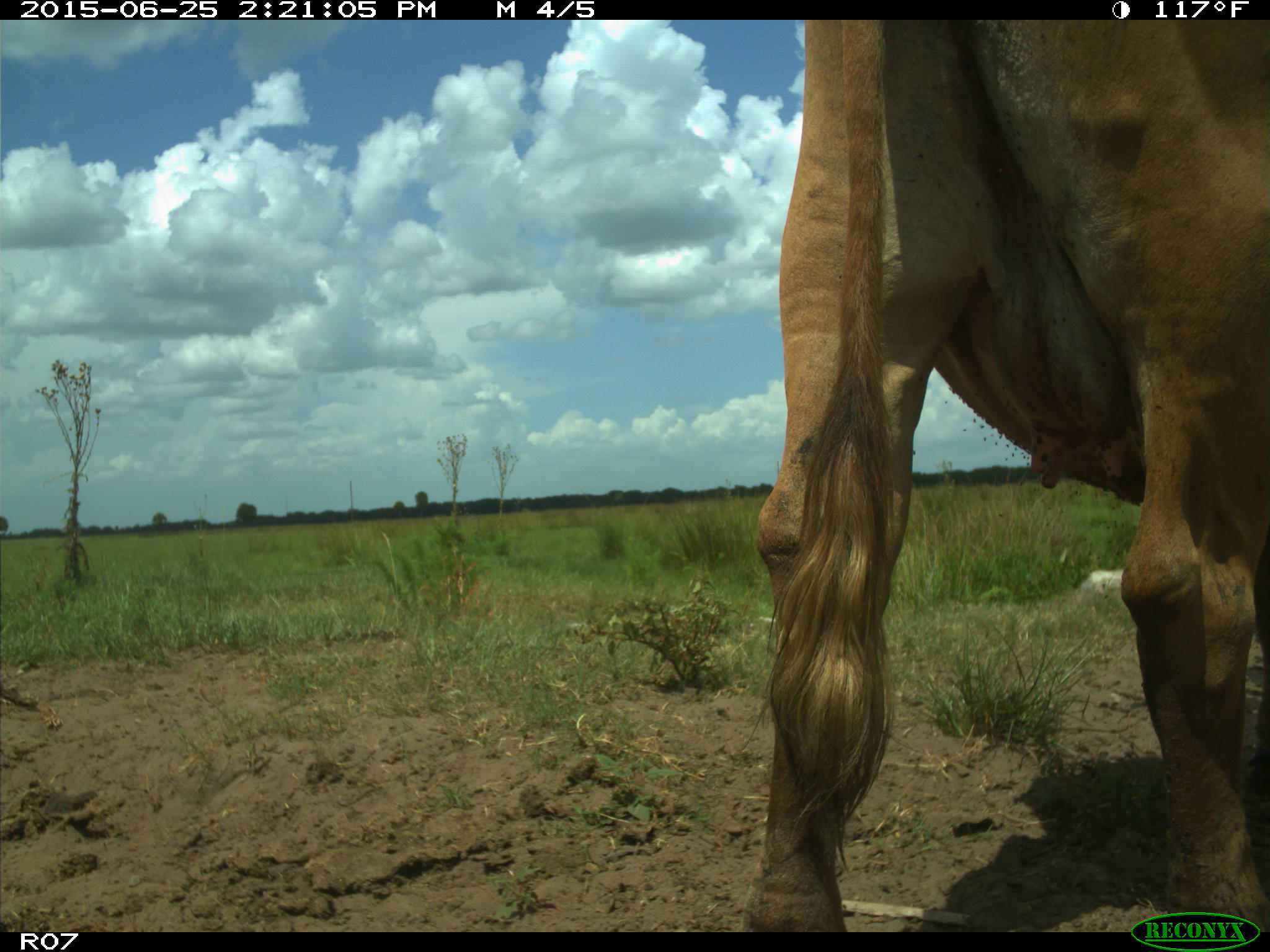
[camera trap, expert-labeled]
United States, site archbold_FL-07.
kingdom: Animalia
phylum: Chordata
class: Mammalia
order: Artiodactyla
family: Bovidae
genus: Bos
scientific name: Bos taurus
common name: domestic cow